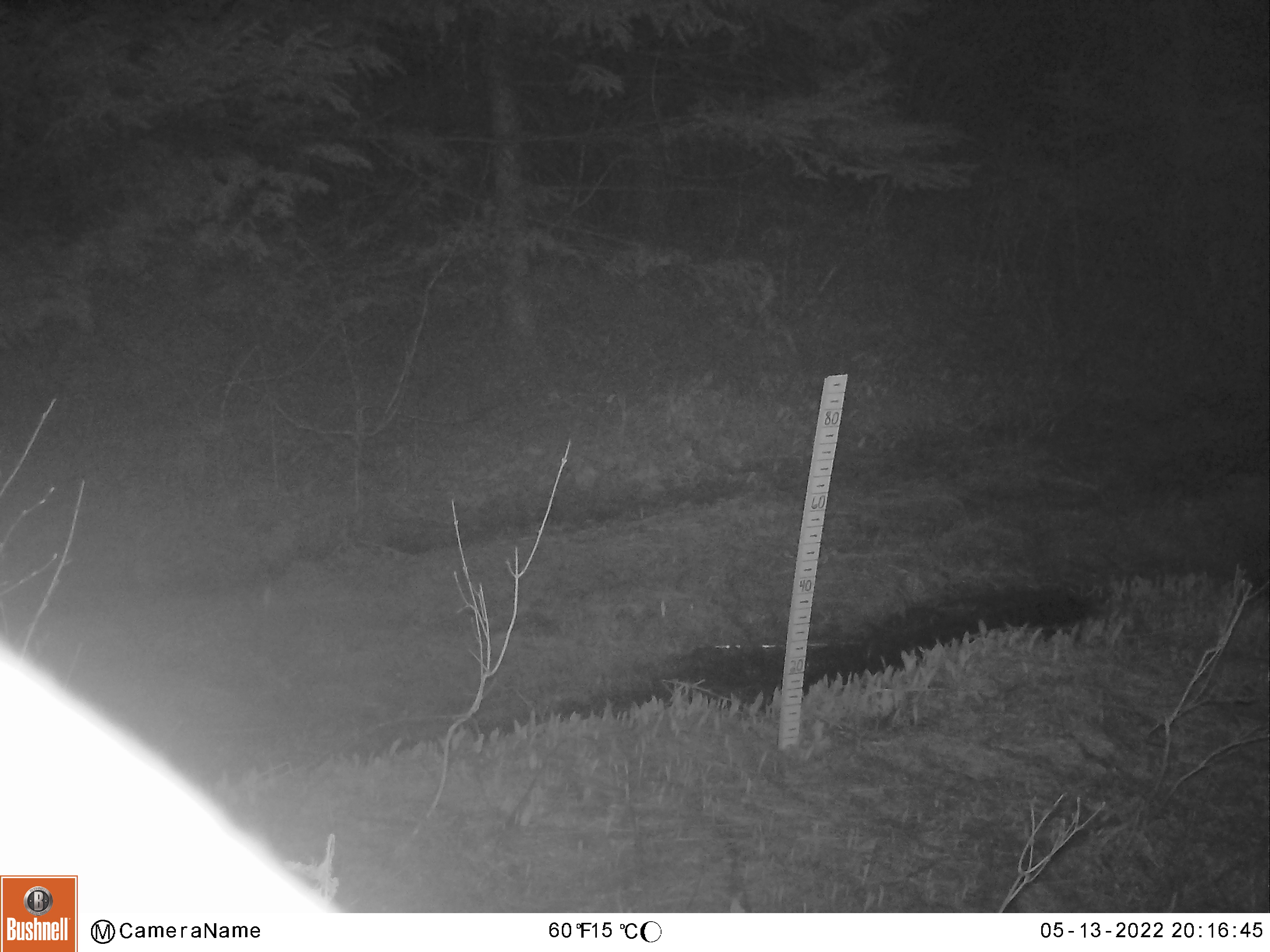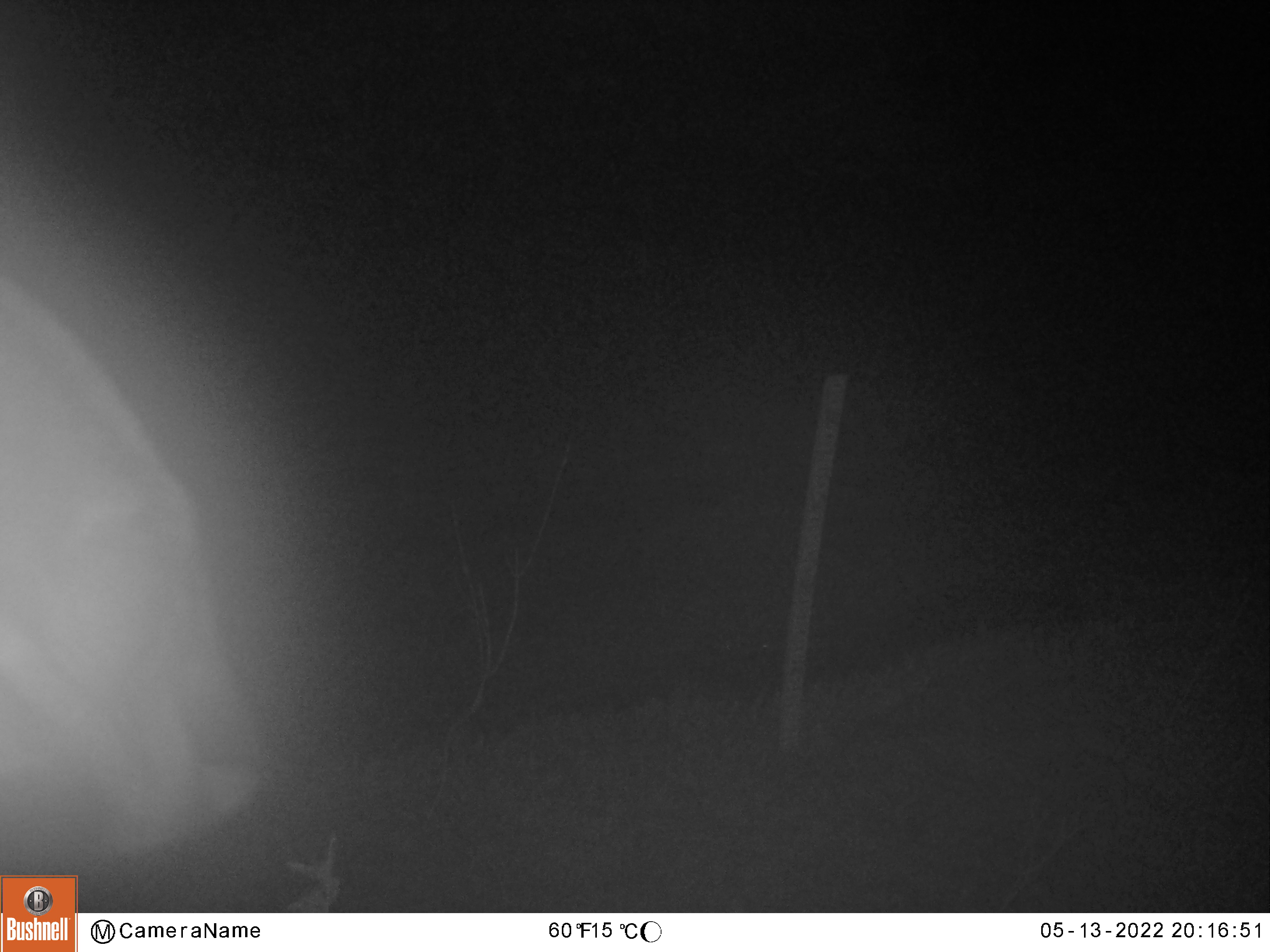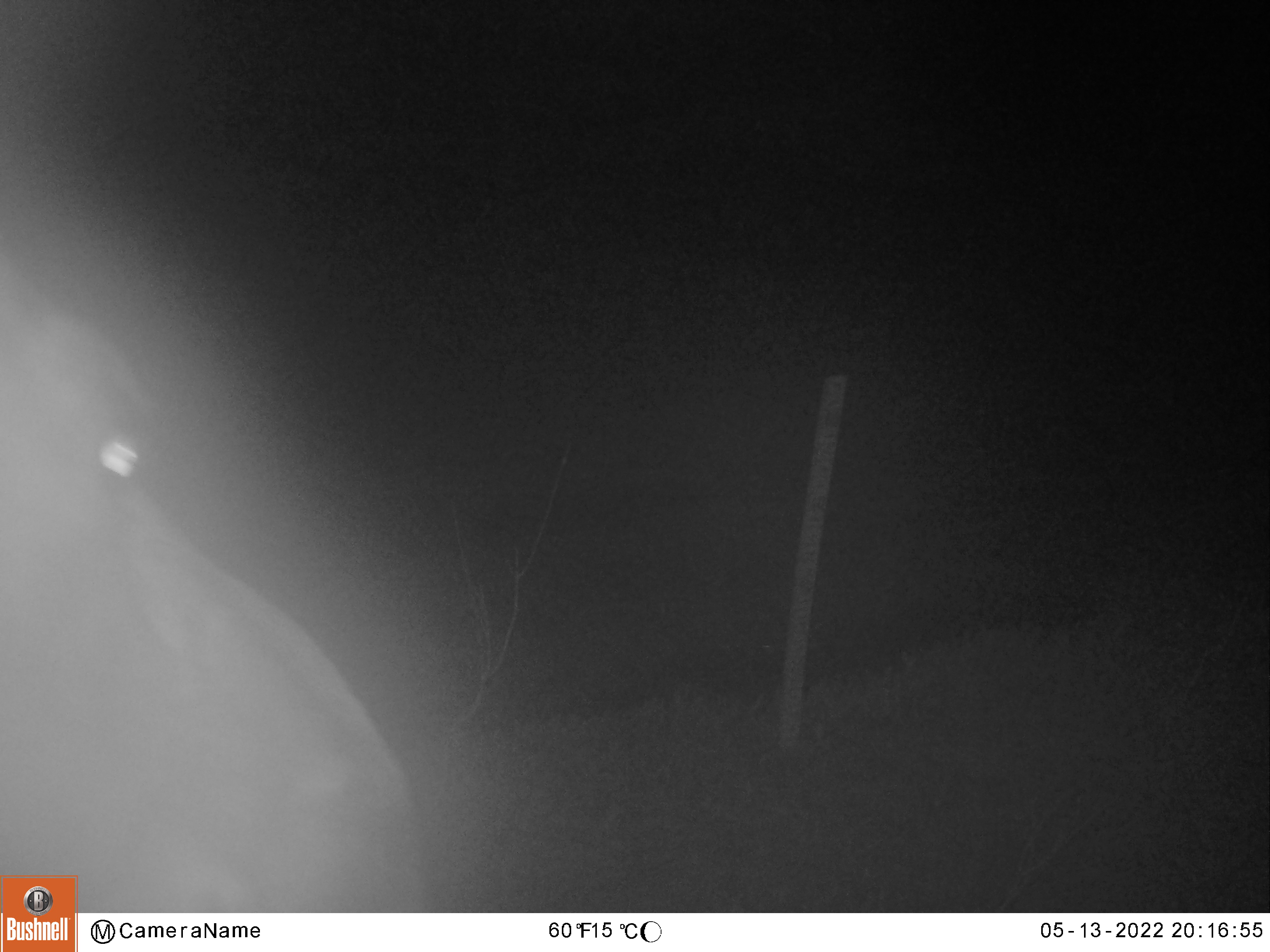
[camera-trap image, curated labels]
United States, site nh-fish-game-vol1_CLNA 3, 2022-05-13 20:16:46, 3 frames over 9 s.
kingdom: Animalia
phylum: Chordata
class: Mammalia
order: Artiodactyla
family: Cervidae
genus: Alces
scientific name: Alces alces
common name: moose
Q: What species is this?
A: Moose (Alces alces).